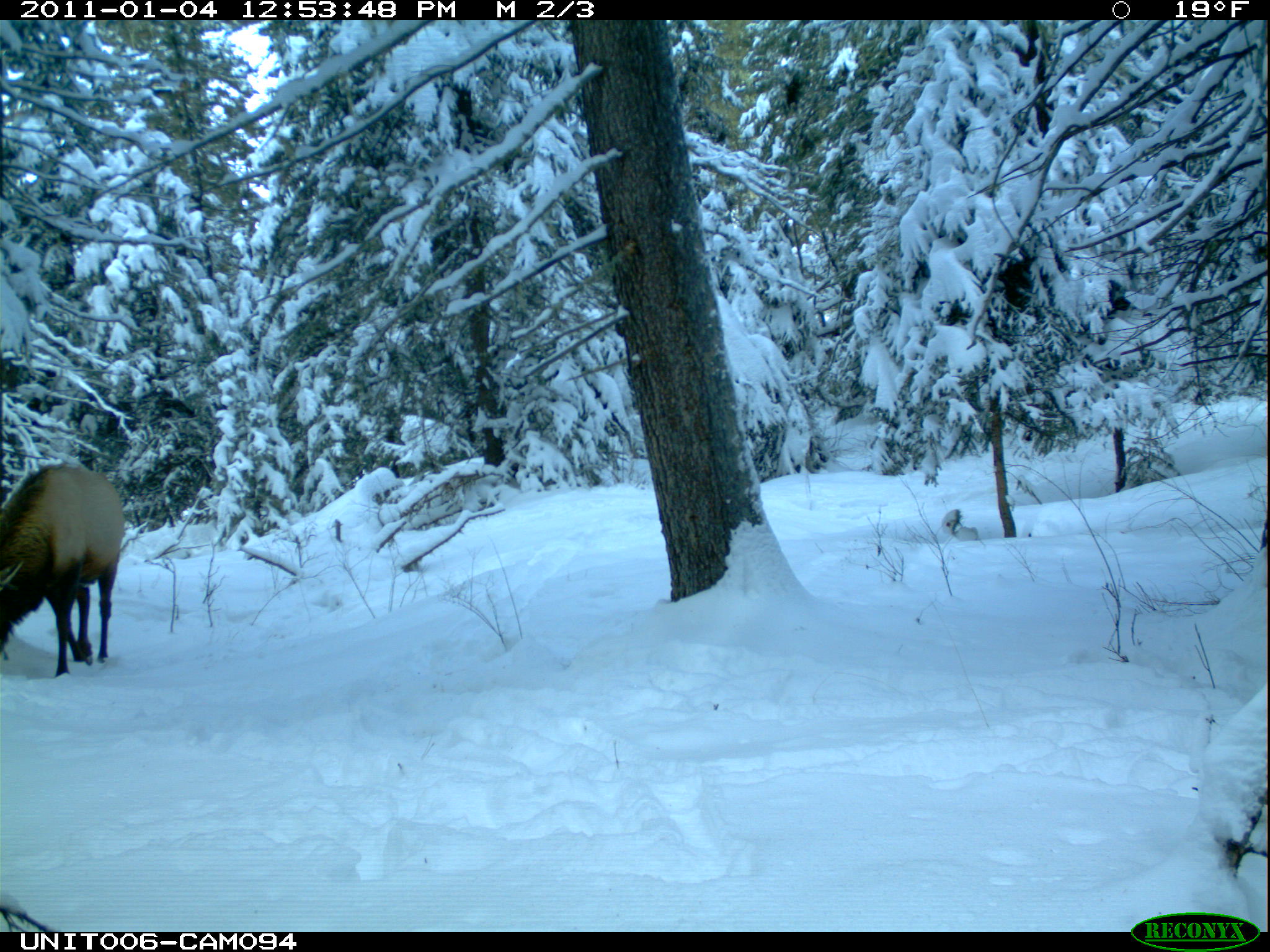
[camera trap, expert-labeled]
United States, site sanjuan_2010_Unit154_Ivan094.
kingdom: Animalia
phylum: Chordata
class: Mammalia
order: Artiodactyla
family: Cervidae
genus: Cervus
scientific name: Cervus elaphus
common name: red deer